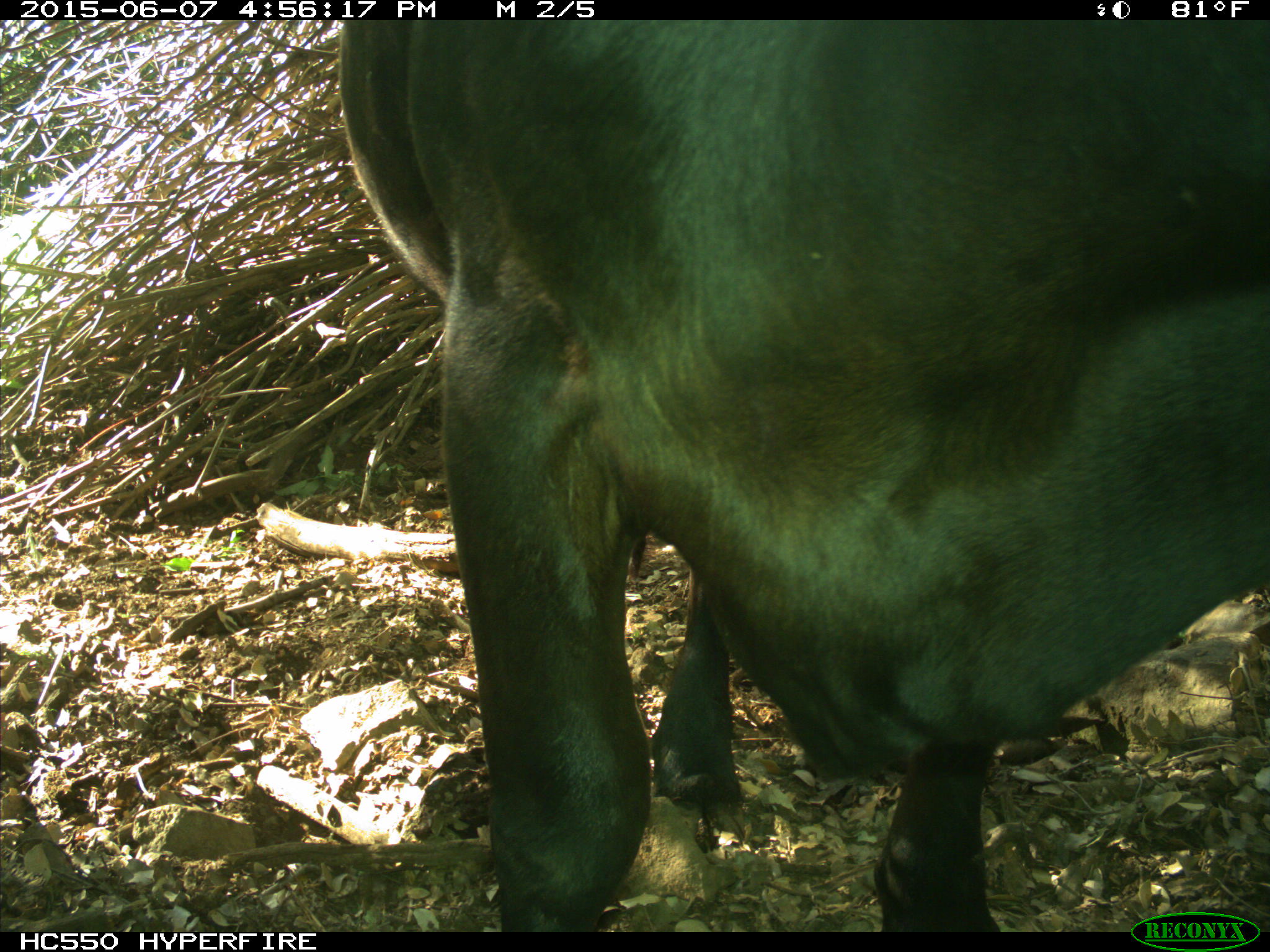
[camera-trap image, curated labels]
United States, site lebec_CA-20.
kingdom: Animalia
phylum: Chordata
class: Mammalia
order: Artiodactyla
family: Bovidae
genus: Bos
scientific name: Bos taurus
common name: domestic cow